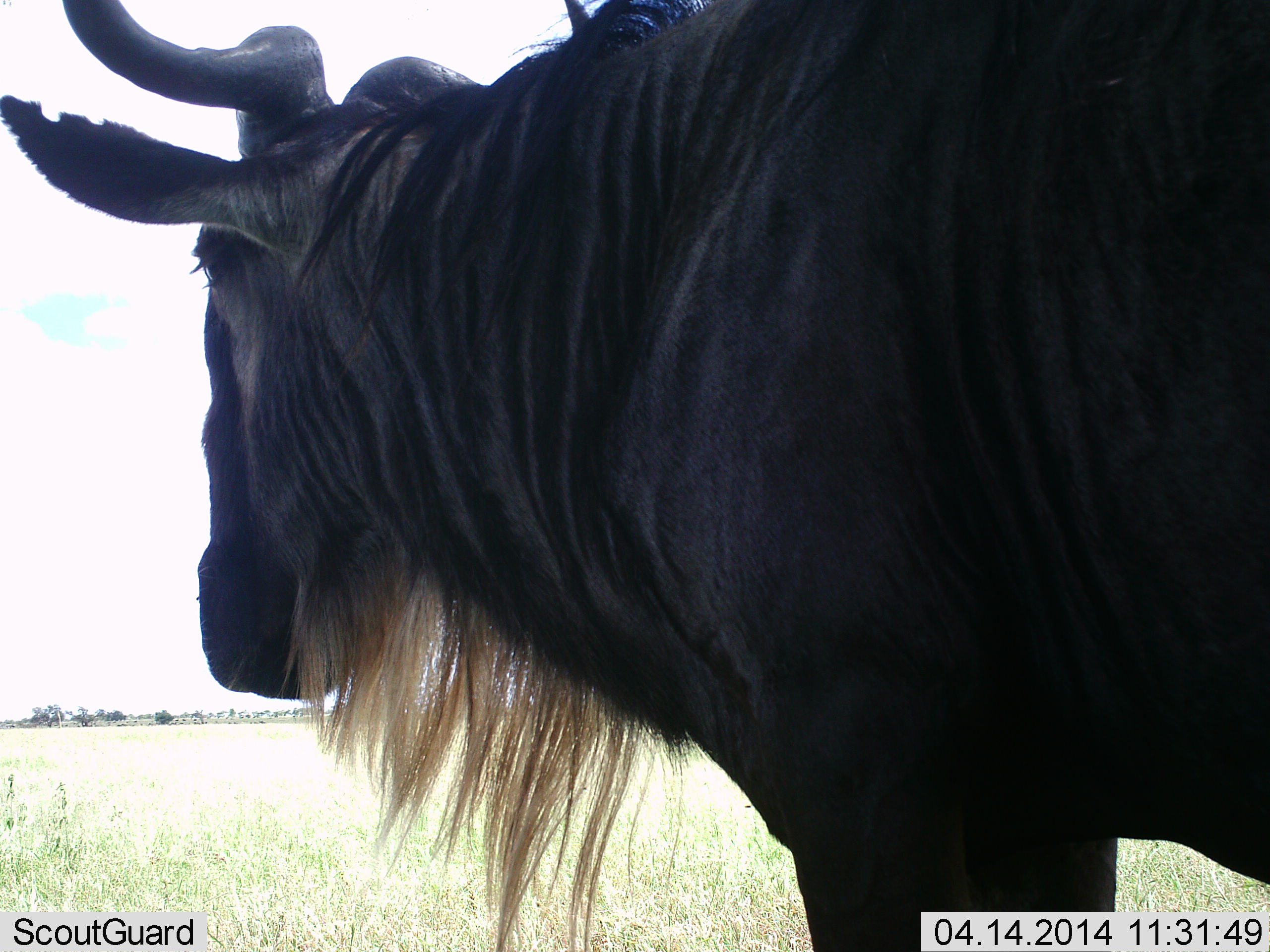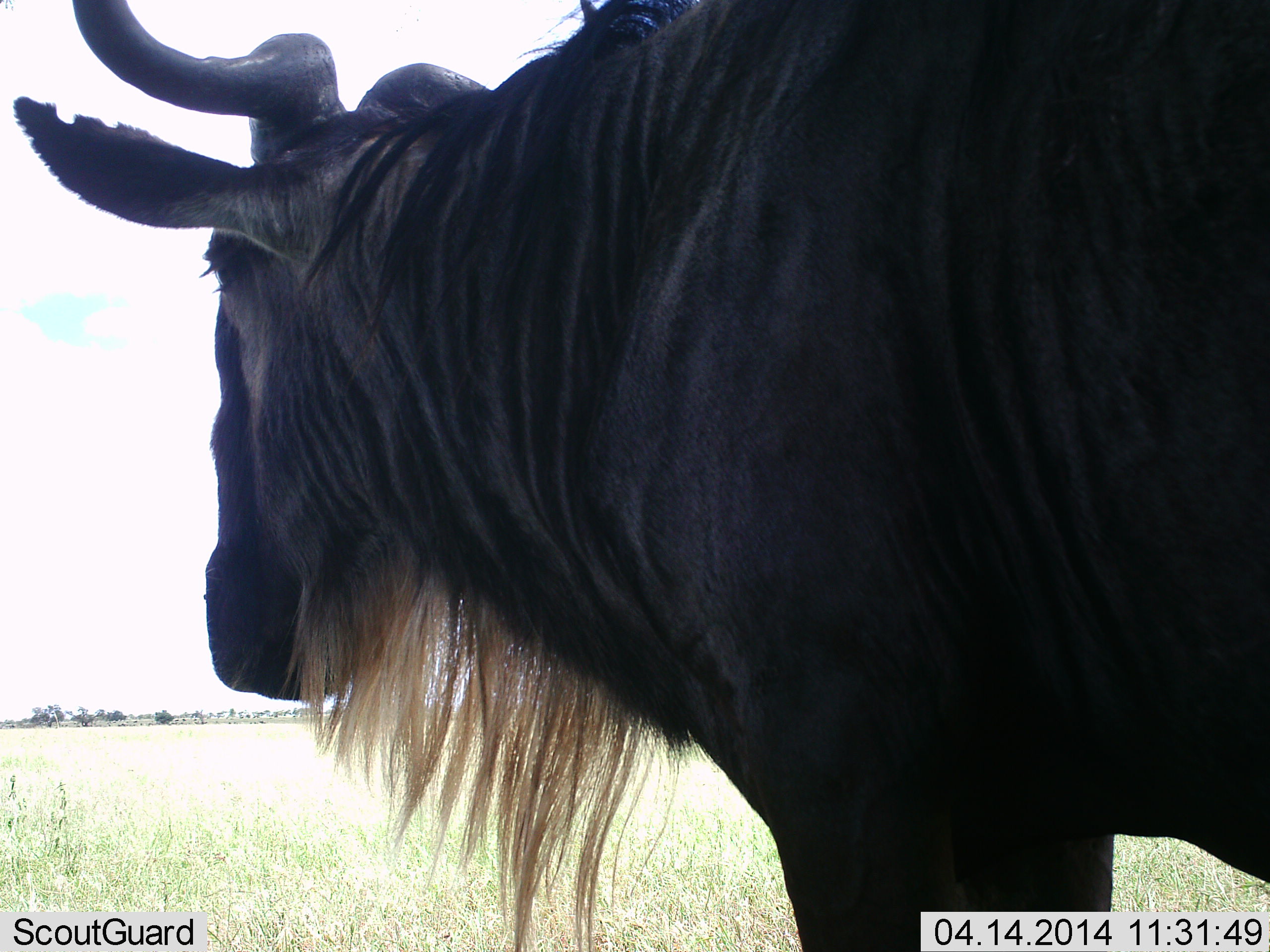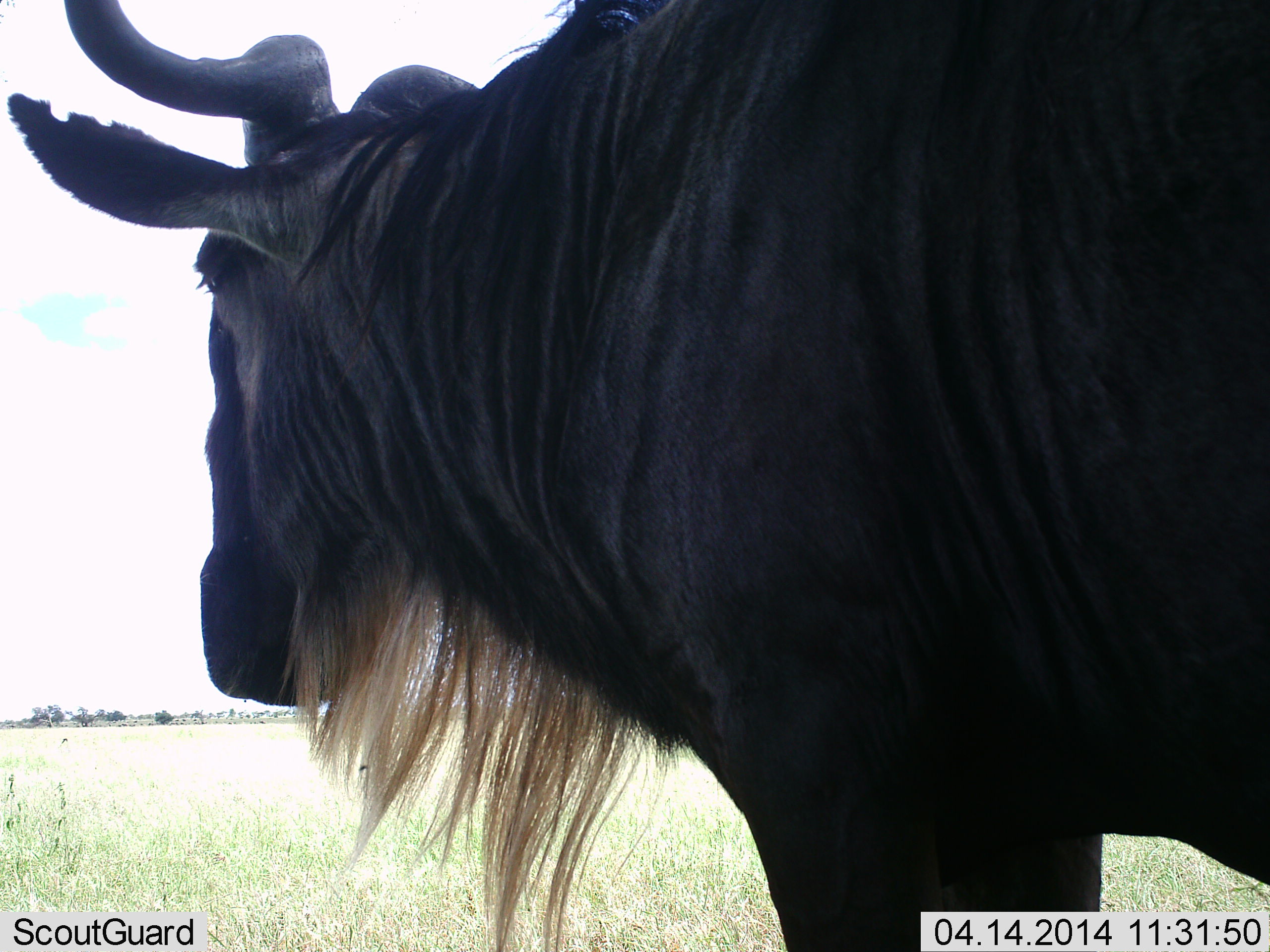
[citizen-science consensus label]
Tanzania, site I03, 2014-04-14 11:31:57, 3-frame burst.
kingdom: Animalia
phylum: Chordata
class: Mammalia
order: Artiodactyla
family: Bovidae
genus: Connochaetes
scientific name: Connochaetes taurinus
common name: blue wildebeest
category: wildebeest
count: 1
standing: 94%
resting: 0%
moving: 6%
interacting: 0%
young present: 0%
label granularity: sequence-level